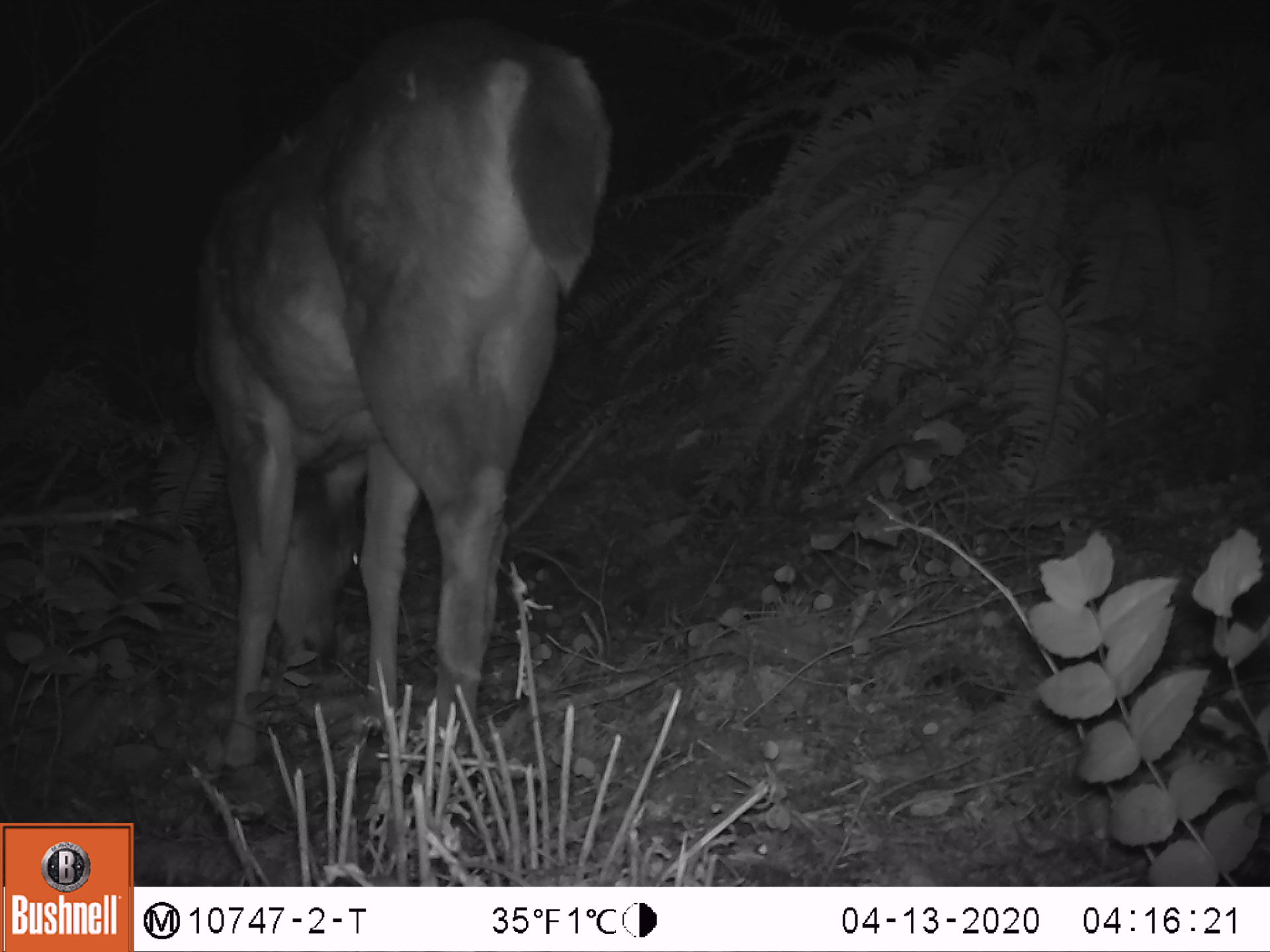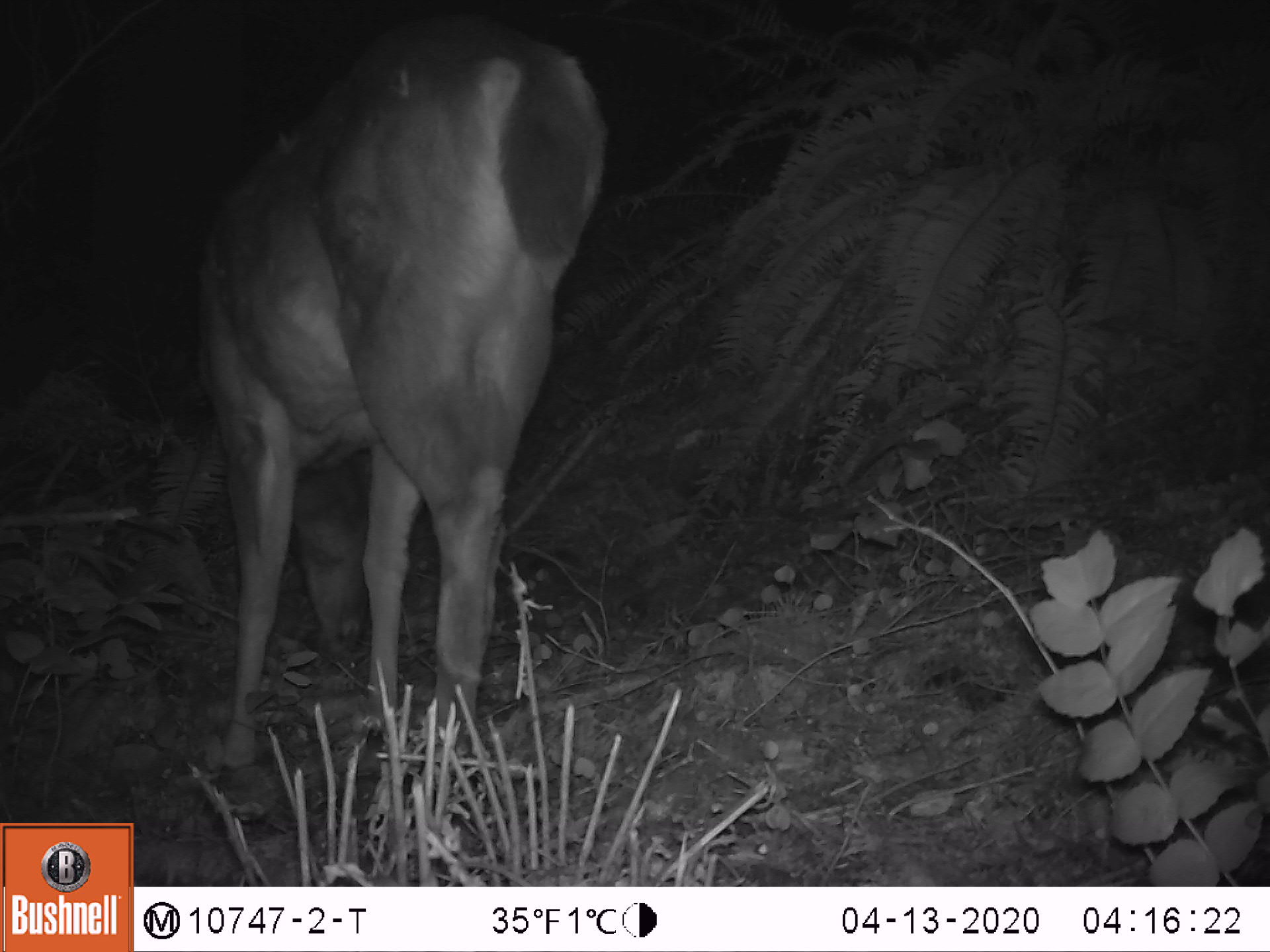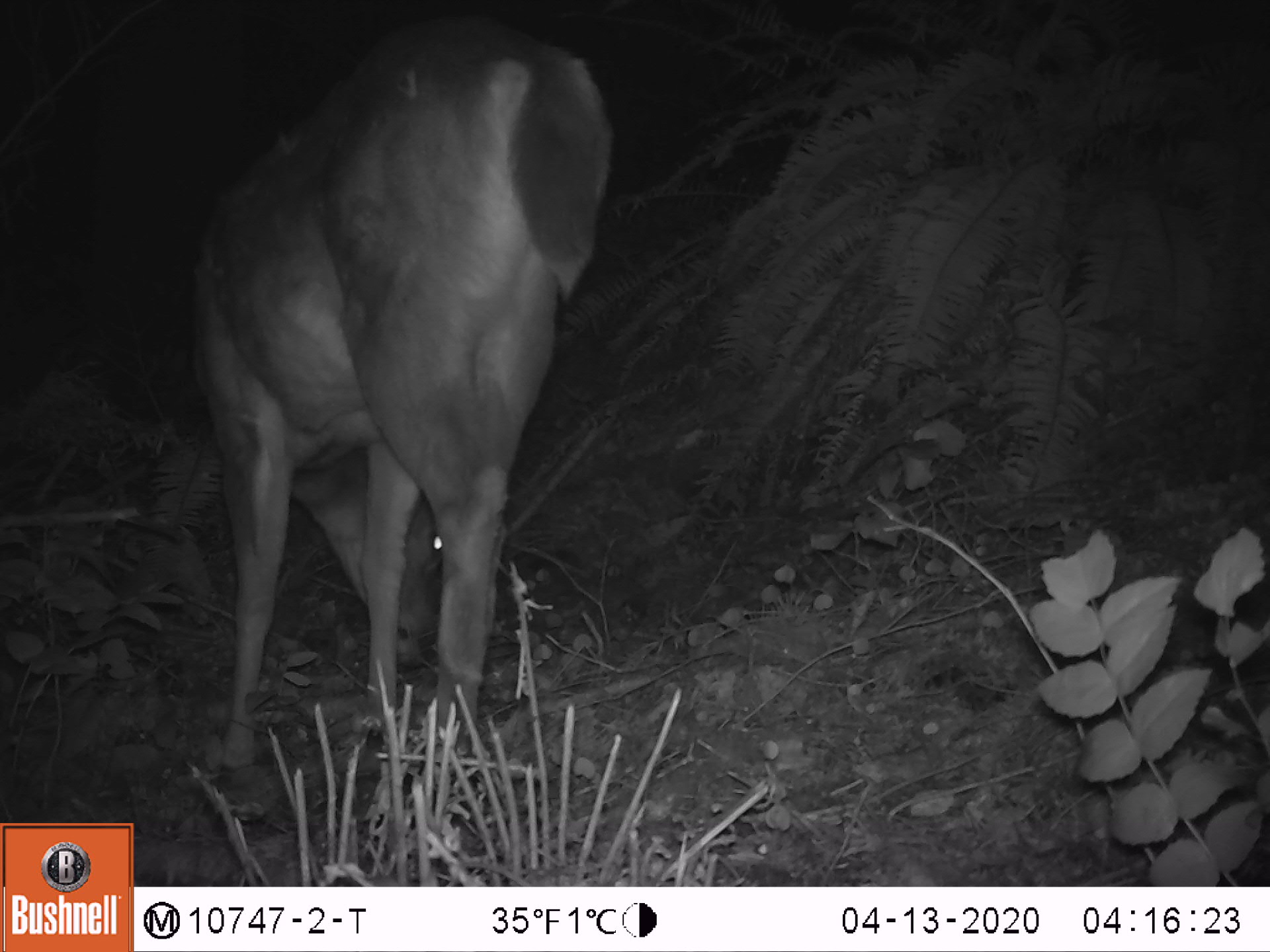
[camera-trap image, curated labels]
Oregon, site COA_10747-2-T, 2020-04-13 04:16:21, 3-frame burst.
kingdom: Animalia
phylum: Chordata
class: Mammalia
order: Artiodactyla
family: Cervidae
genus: Odocoileus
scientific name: Odocoileus hemionus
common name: black-tailed deer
Black-tailed deer (Odocoileus hemionus).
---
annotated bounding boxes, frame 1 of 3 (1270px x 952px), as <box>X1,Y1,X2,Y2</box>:
black-tailed deer: <box>175,18,631,778</box>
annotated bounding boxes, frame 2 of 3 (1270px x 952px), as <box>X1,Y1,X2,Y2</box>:
black-tailed deer: <box>175,14,607,779</box>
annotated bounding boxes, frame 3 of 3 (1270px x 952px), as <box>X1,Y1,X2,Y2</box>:
black-tailed deer: <box>175,8,613,775</box>